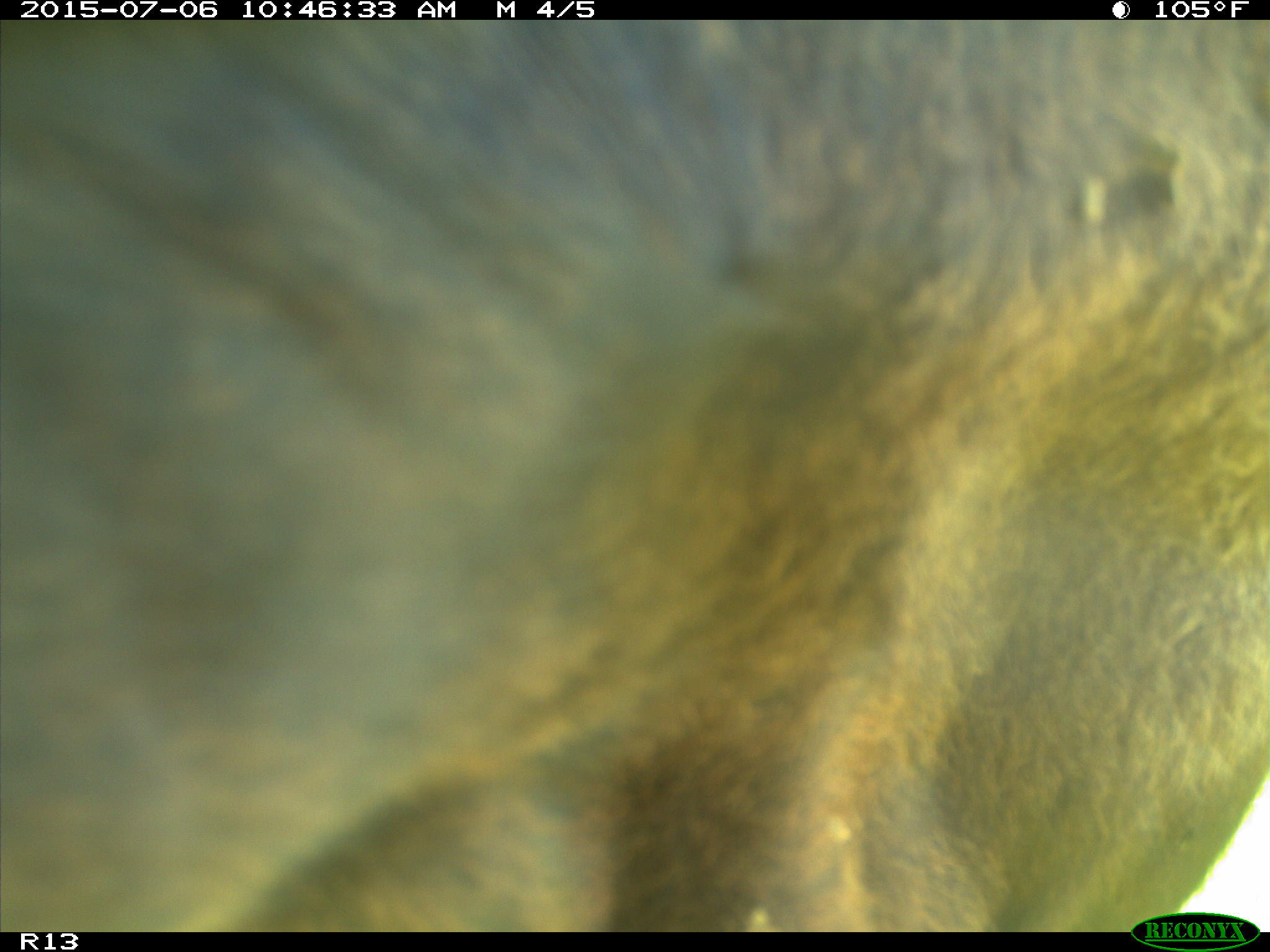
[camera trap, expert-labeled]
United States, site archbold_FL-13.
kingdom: Animalia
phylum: Chordata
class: Mammalia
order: Artiodactyla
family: Bovidae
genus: Bos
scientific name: Bos taurus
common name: domestic cow